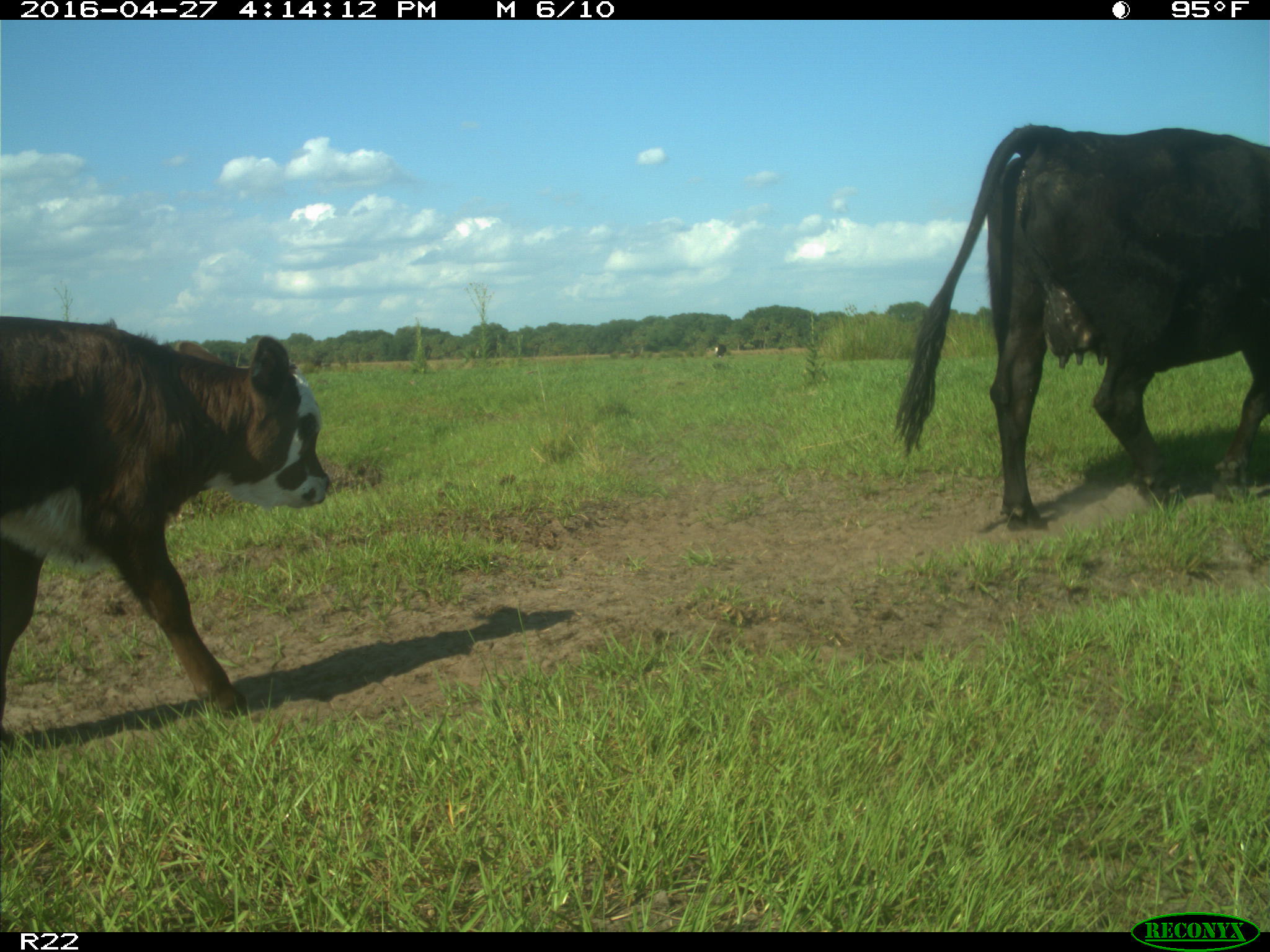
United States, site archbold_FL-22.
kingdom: Animalia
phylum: Chordata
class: Mammalia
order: Artiodactyla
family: Bovidae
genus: Bos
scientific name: Bos taurus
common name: domestic cow